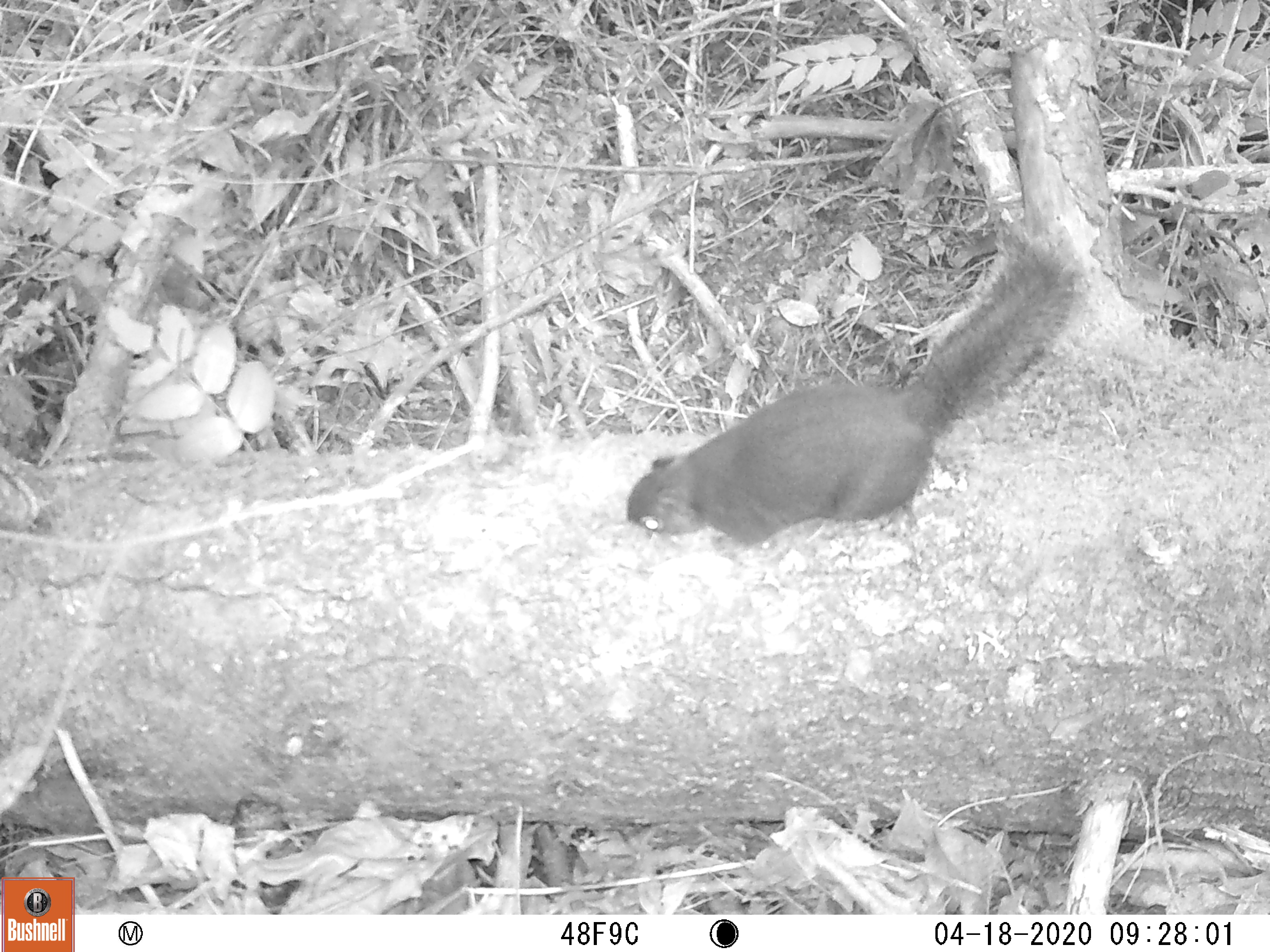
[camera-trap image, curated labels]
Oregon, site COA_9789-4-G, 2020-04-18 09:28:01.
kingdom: Animalia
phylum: Chordata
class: Mammalia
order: Rodentia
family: Sciuridae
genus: Tamiasciurus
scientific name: Tamiasciurus douglasii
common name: douglas squirrel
Douglas squirrel (Tamiasciurus douglasii).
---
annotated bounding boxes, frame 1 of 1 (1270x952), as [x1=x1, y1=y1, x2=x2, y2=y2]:
douglas squirrel: [x1=621, y1=240, x2=1077, y2=555]